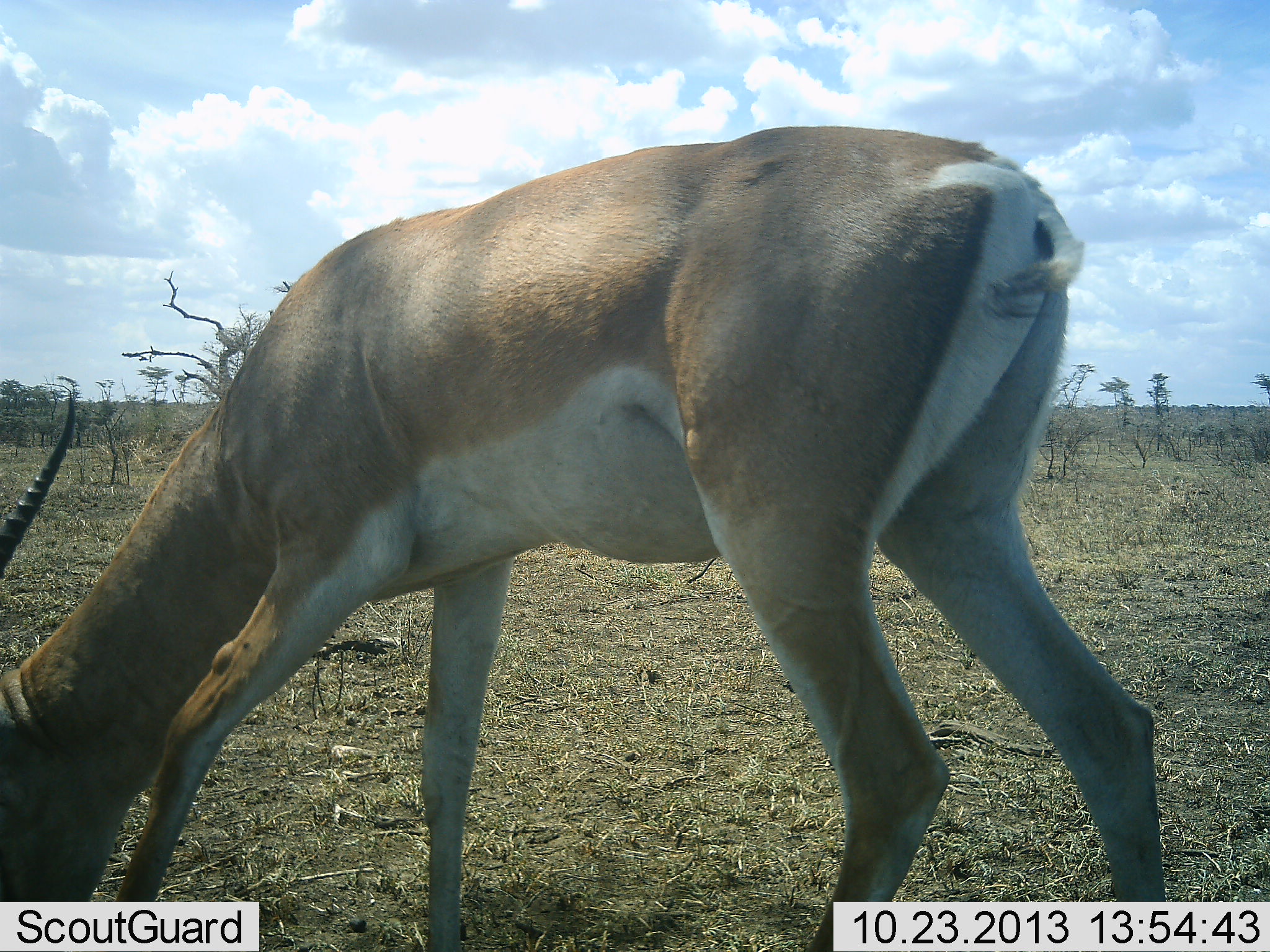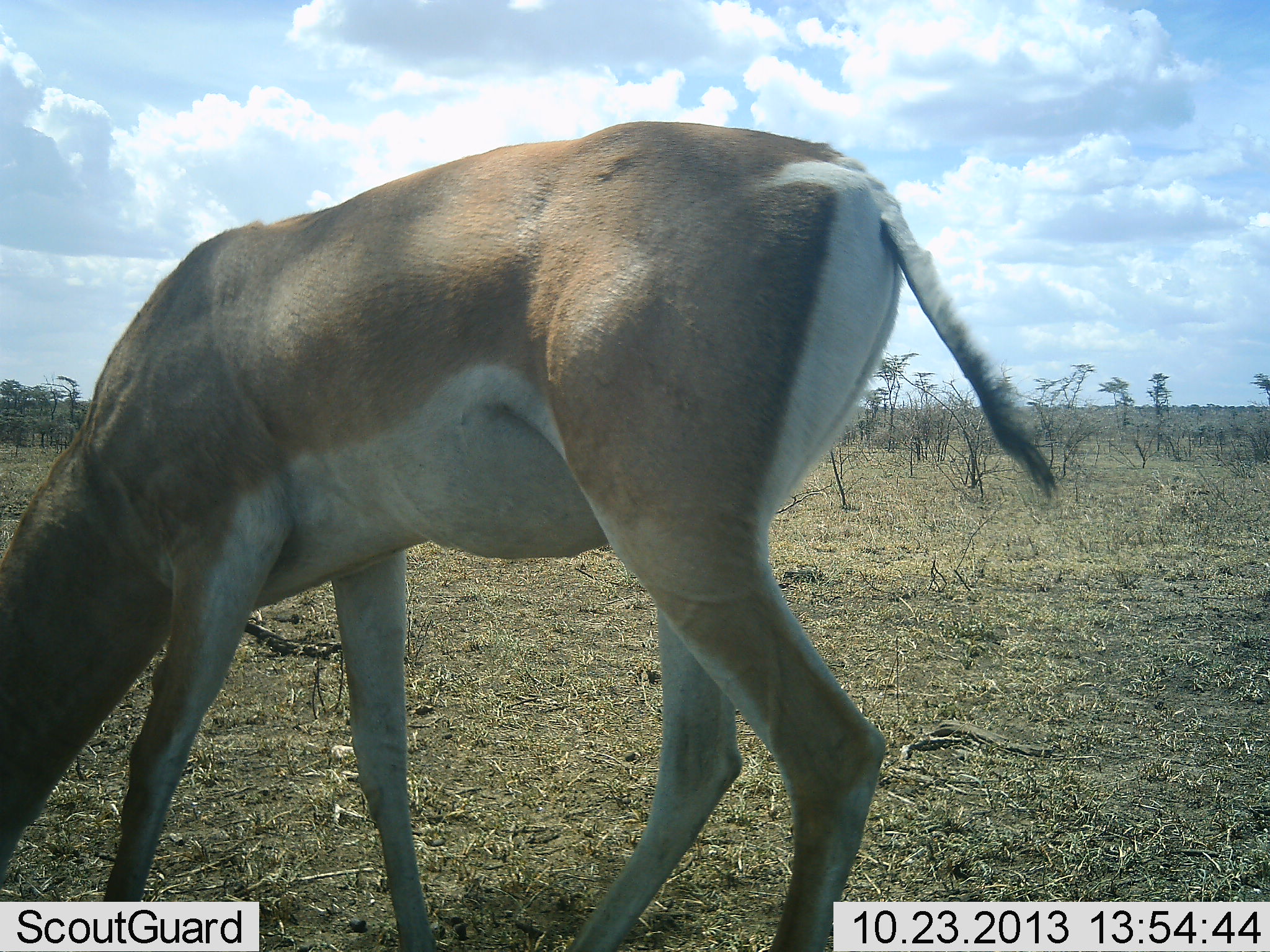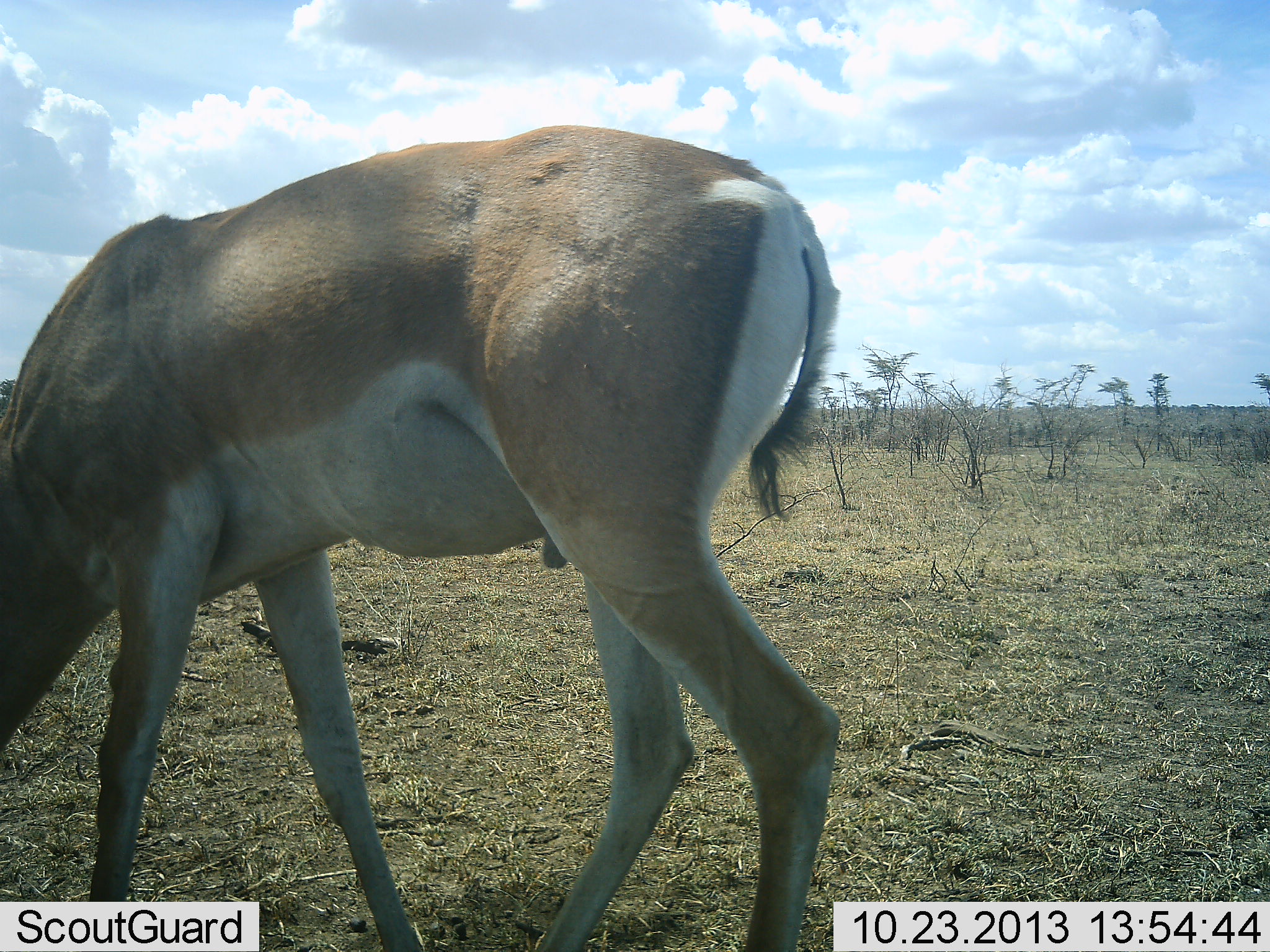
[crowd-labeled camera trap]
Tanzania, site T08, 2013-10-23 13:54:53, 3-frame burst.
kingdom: Animalia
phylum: Chordata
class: Mammalia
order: Artiodactyla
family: Bovidae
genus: Nanger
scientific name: Nanger granti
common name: grant's gazelle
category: gazellegrants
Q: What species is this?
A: Gazellegrants (grant's gazelle) (Nanger granti).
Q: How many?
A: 1.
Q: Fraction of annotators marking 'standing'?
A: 40%.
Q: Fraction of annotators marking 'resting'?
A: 0%.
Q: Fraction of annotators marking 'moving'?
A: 10%.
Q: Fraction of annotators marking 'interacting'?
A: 0%.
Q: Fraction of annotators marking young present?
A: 0%.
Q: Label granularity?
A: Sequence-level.